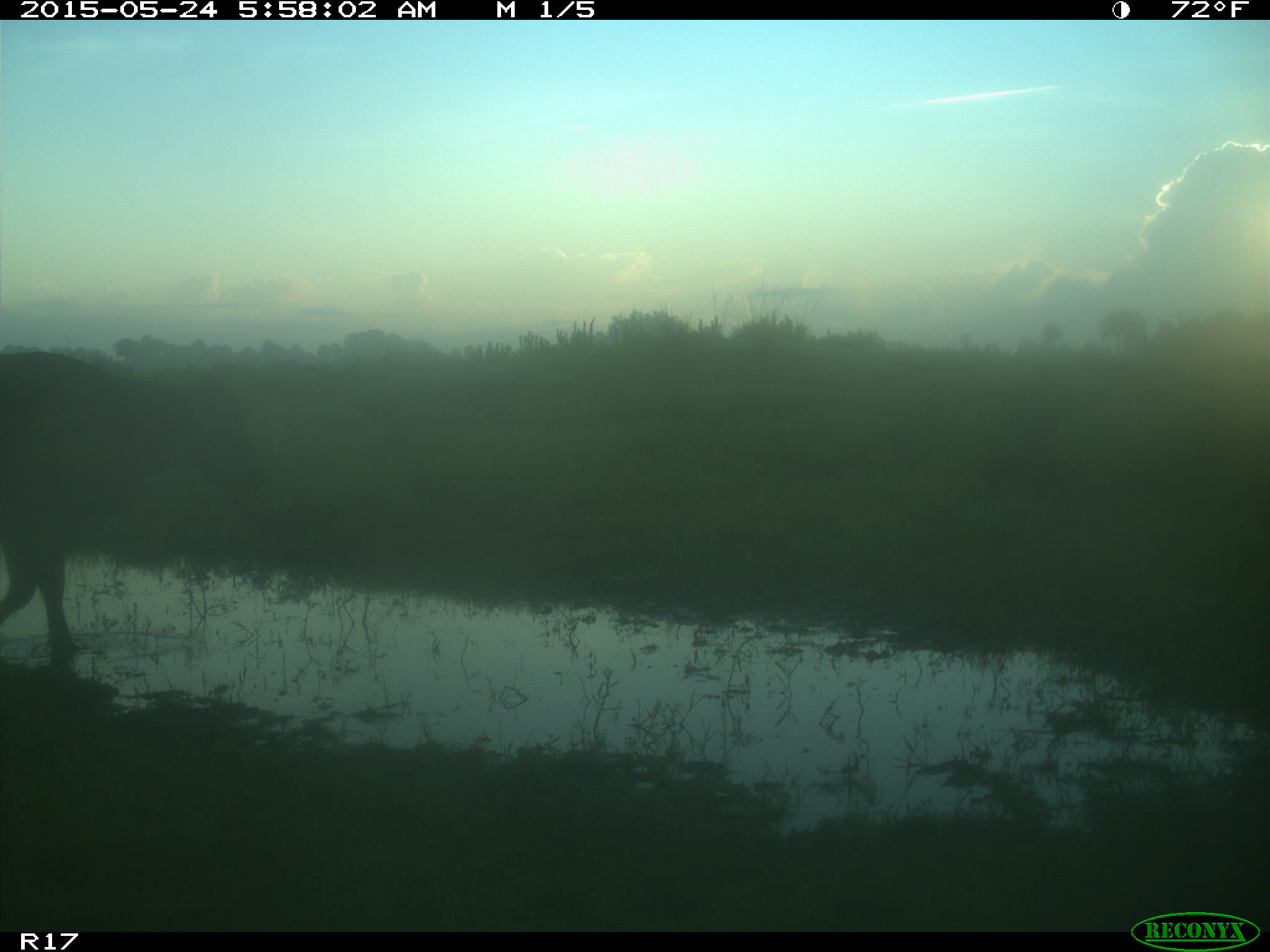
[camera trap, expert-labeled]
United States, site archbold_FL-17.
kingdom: Animalia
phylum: Chordata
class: Mammalia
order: Artiodactyla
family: Bovidae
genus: Bos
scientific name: Bos taurus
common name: domestic cow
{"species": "Bos taurus (domestic cow)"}